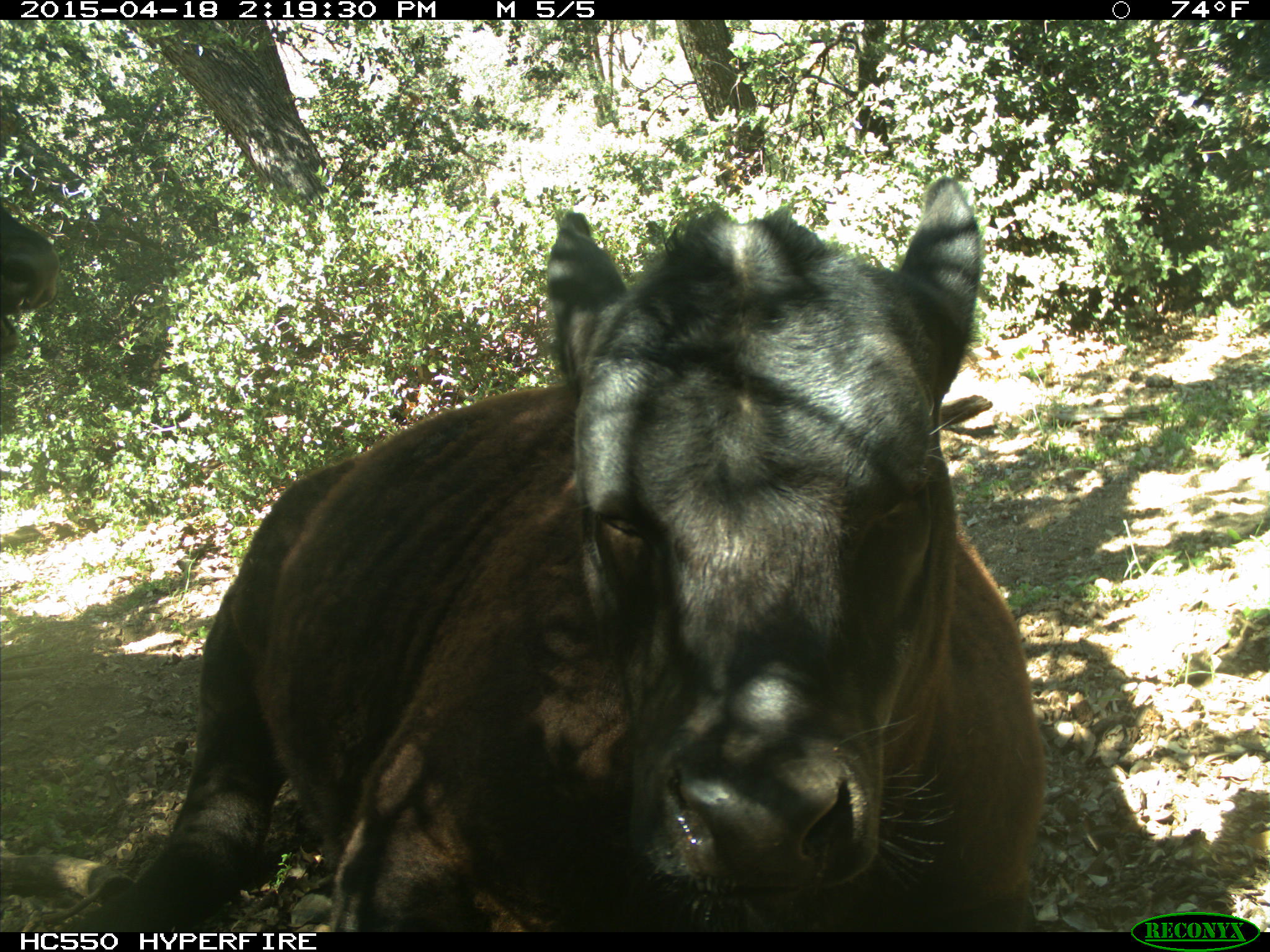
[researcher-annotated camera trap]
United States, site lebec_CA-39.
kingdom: Animalia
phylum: Chordata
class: Mammalia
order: Artiodactyla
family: Bovidae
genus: Bos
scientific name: Bos taurus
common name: domestic cow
Bos taurus (domestic cow).